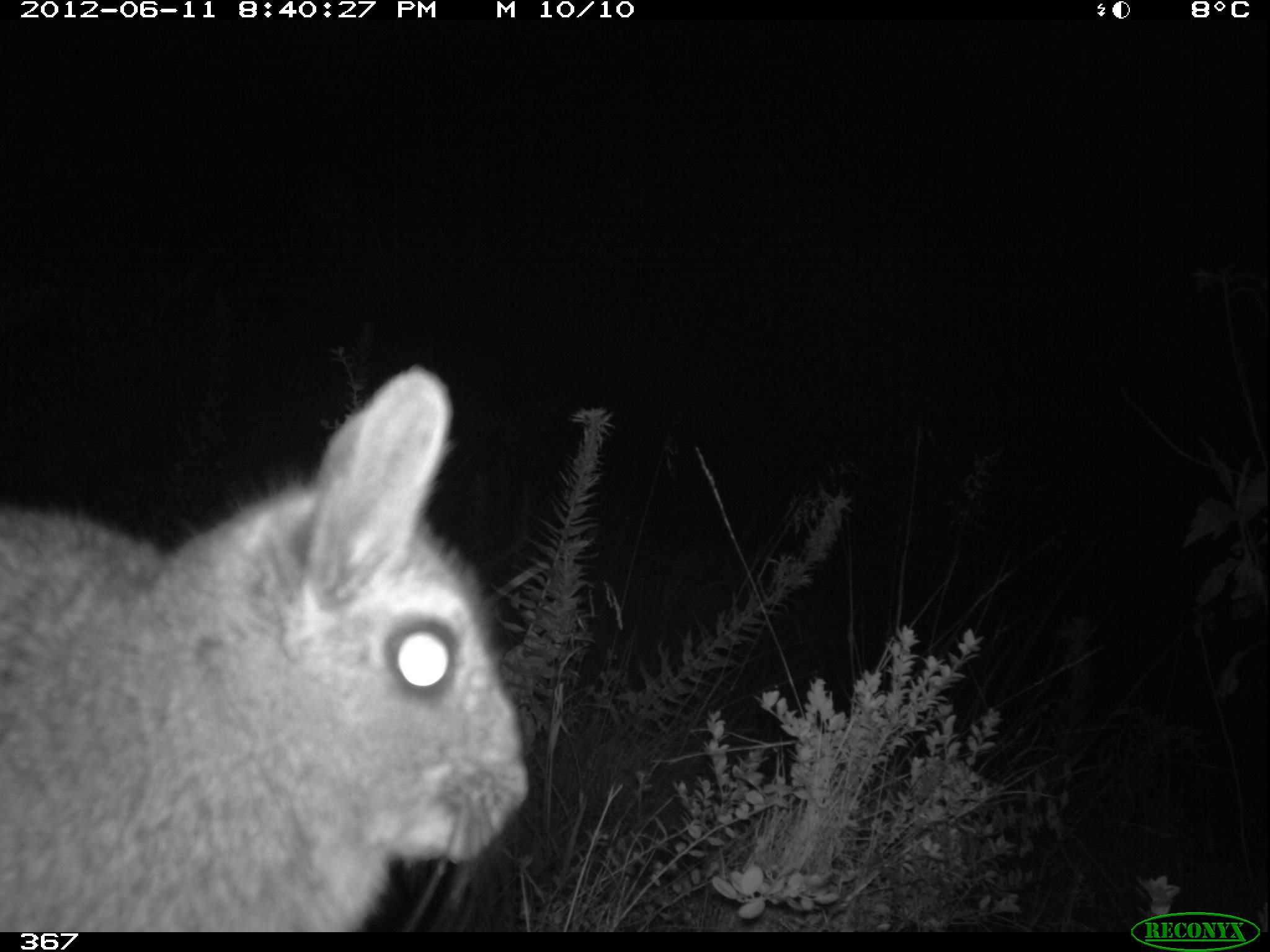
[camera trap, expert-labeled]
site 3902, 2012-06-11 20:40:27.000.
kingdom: Animalia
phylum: Chordata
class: Mammalia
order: Rodentia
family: Chinchillidae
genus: Lagidium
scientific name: Lagidium viscacia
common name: mountain viscacha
Lagidium viscacia (mountain viscacha).